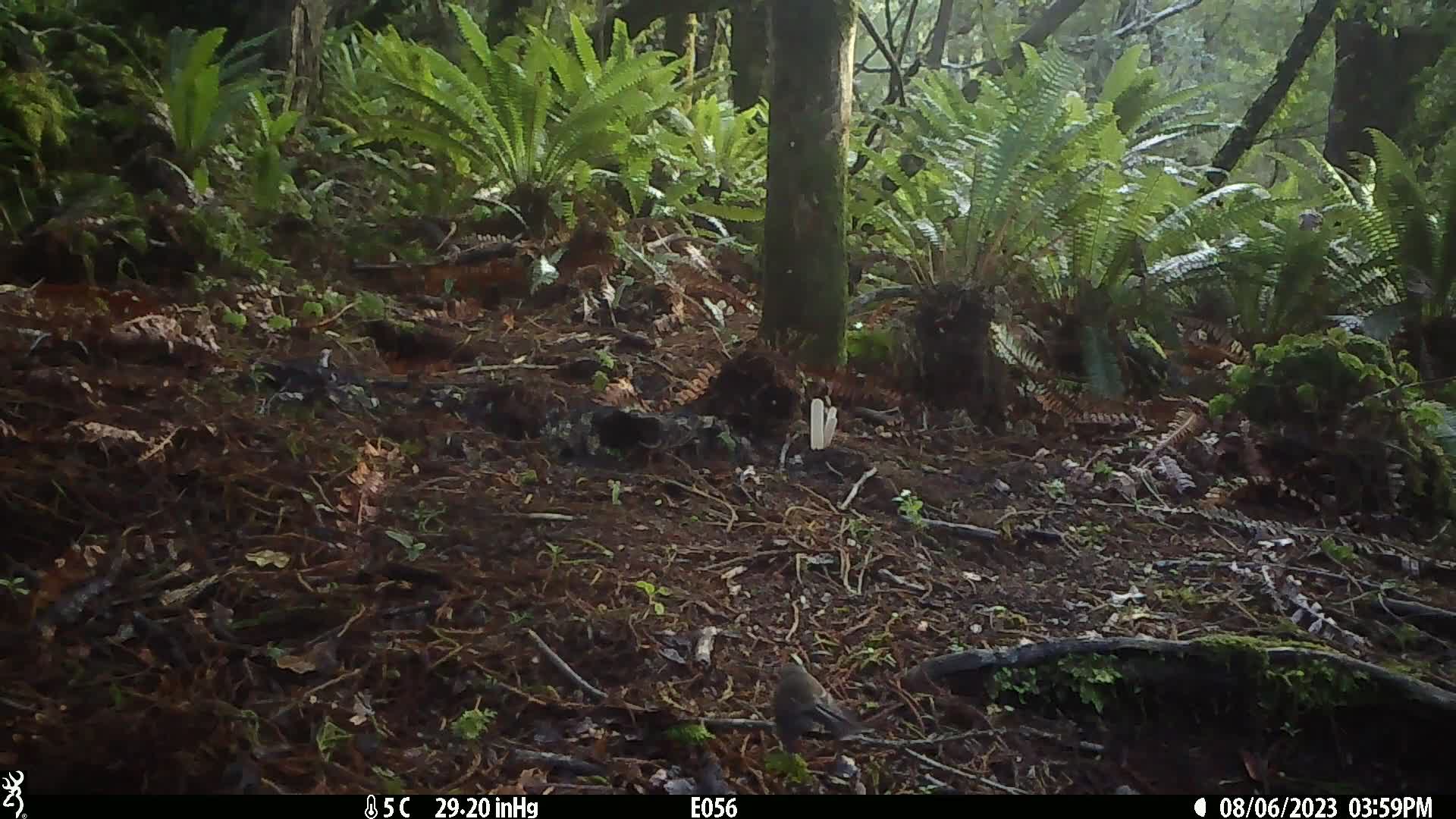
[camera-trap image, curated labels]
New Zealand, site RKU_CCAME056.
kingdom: Animalia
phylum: Chordata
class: Aves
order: Passeriformes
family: Rhipiduridae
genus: Rhipidura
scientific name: Rhipidura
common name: fantails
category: fantail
Fantail (fantails) (Rhipidura).